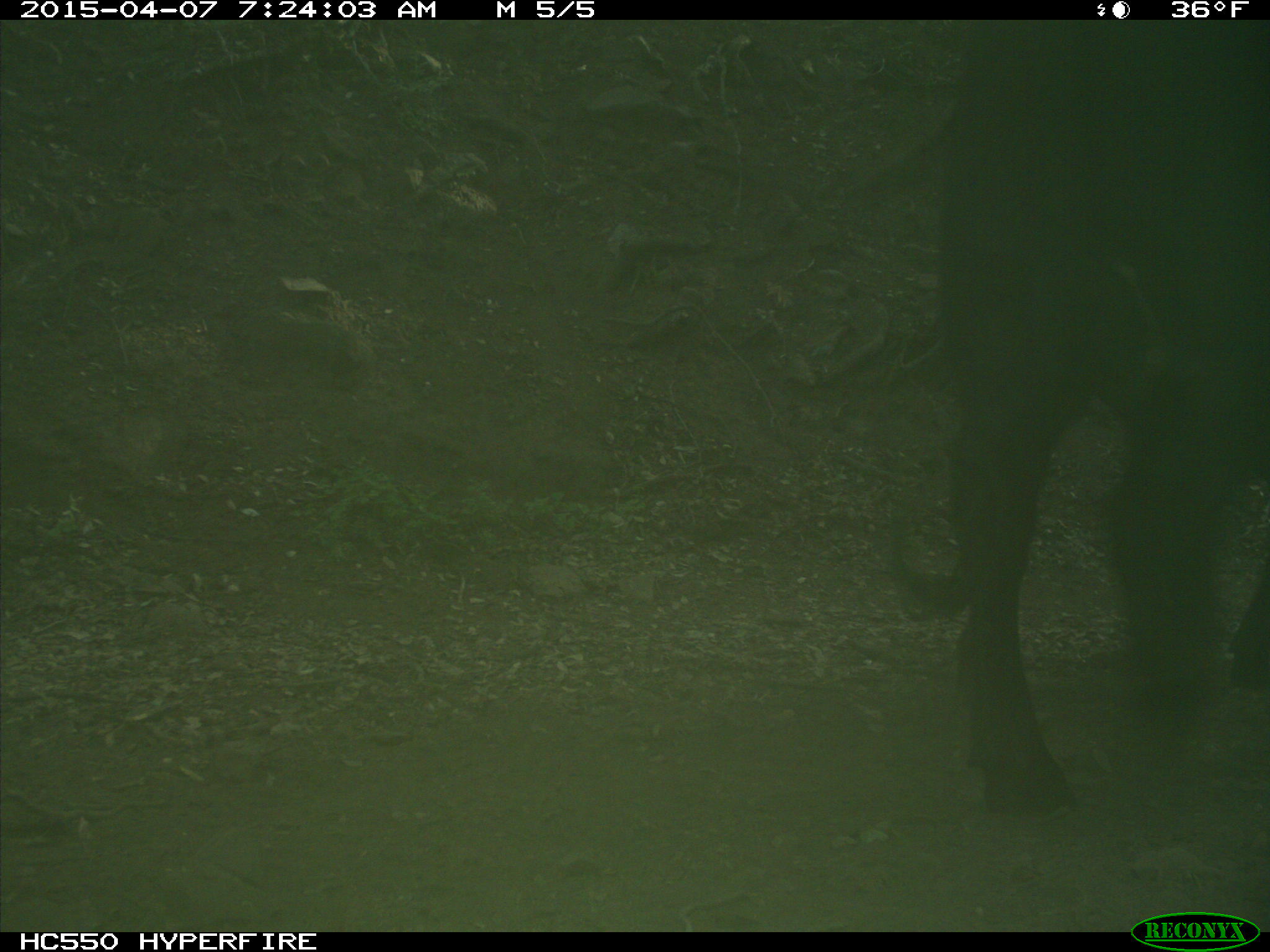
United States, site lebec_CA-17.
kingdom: Animalia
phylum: Chordata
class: Mammalia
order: Artiodactyla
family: Bovidae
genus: Bos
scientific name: Bos taurus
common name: domestic cow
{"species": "Bos taurus (domestic cow)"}